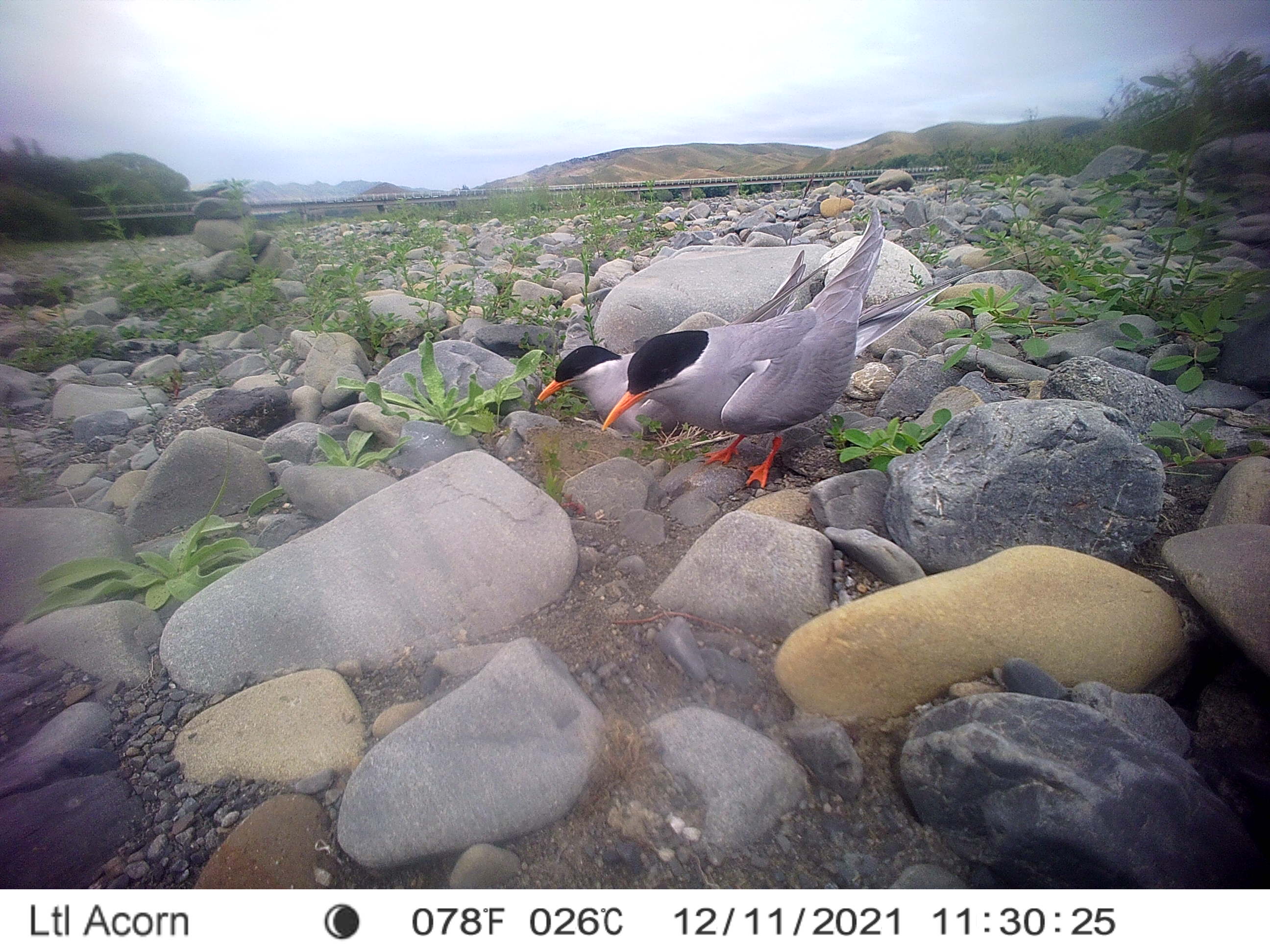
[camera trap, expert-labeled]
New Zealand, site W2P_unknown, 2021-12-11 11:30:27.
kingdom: Animalia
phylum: Chordata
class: Aves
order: Charadriiformes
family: Laridae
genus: Chlidonias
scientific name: Chlidonias albostriatus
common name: black-fronted tern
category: black fronted tern